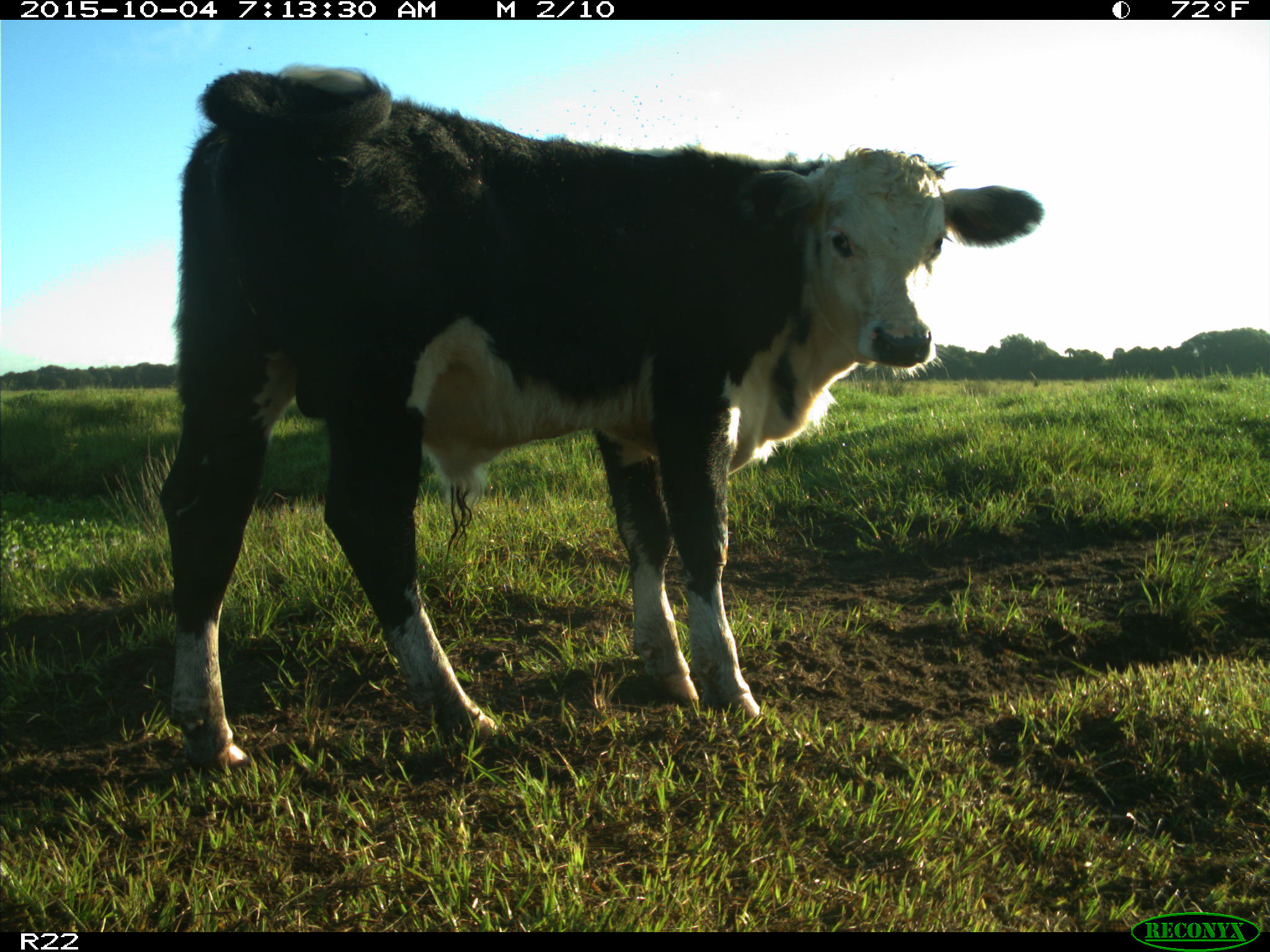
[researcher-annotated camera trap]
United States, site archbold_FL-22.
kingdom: Animalia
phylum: Chordata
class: Mammalia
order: Artiodactyla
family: Bovidae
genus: Bos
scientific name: Bos taurus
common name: domestic cow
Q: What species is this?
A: Bos taurus (domestic cow).